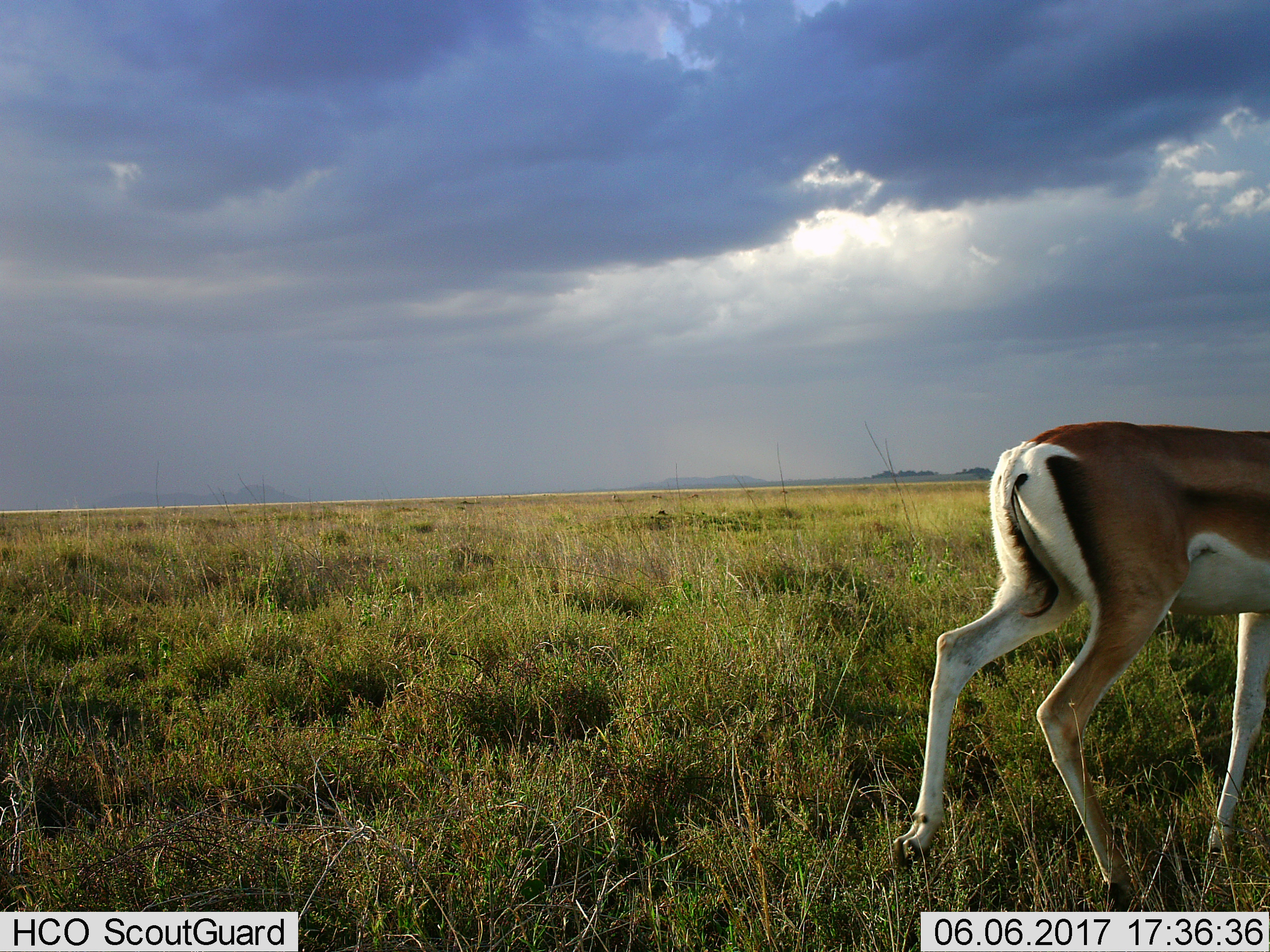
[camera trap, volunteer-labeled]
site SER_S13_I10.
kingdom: Animalia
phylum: Chordata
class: Mammalia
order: Artiodactyla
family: Bovidae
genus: Nanger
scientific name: Nanger granti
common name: grant's gazelle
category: gazellegrants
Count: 1.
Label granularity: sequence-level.